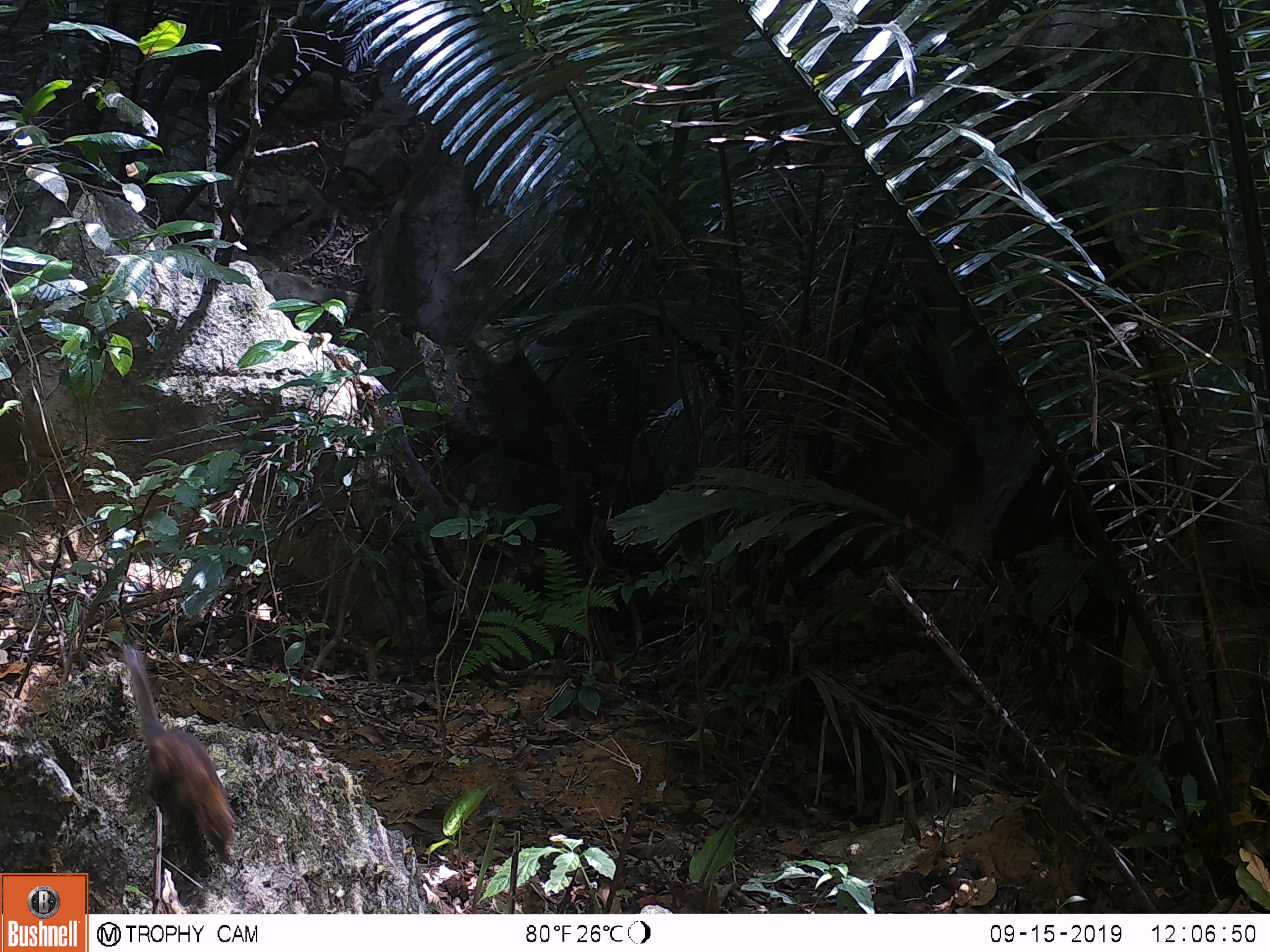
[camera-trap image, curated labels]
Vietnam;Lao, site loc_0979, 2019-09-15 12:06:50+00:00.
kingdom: Animalia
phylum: Chordata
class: Mammalia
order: Scandentia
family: Tupaiidae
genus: Tupaia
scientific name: Tupaia belangeri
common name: northern treeshrew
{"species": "northern treeshrew (Tupaia belangeri)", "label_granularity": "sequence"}